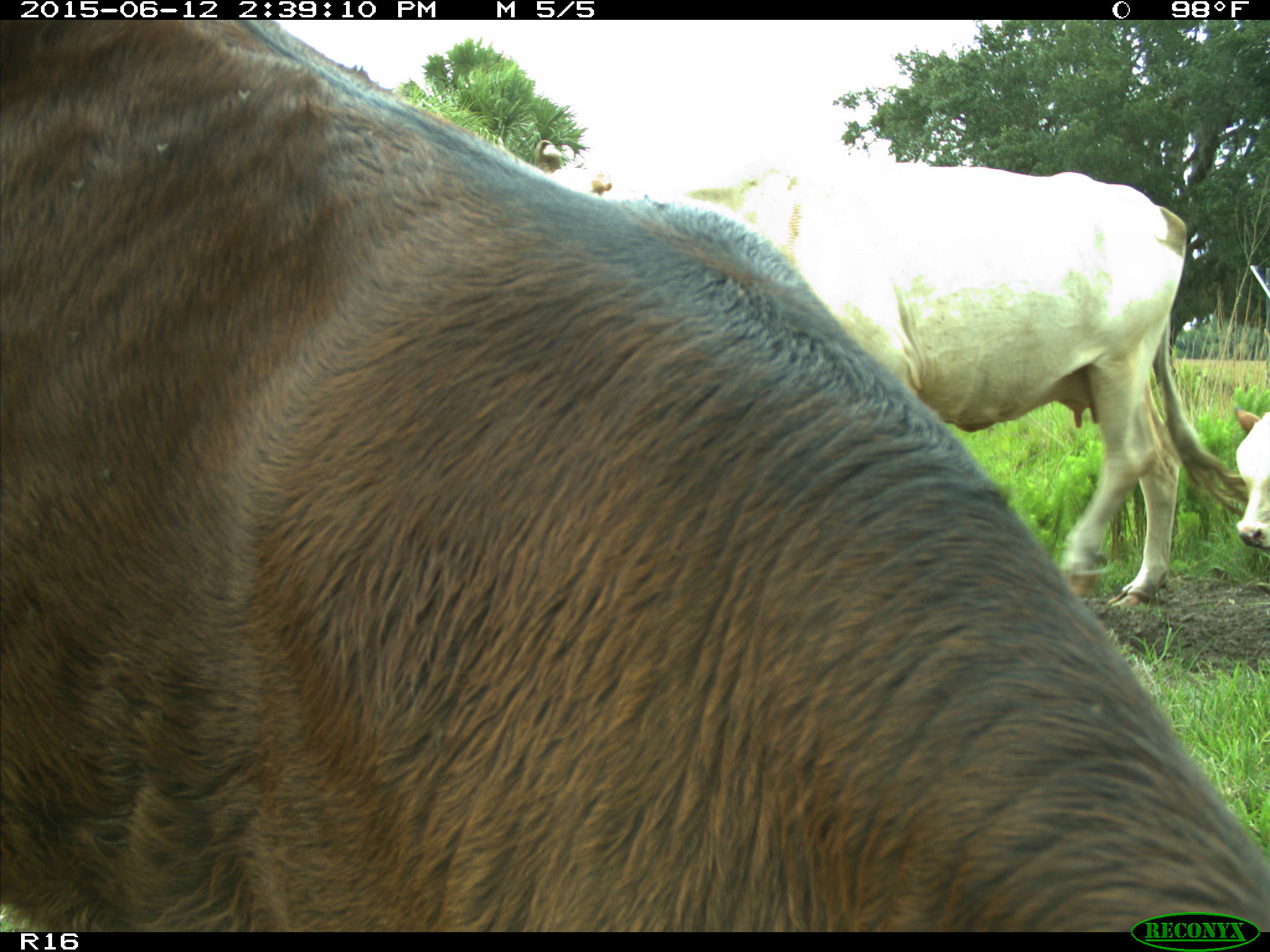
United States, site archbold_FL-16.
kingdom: Animalia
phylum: Chordata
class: Mammalia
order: Artiodactyla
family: Bovidae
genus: Bos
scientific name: Bos taurus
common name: domestic cow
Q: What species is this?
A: Bos taurus (domestic cow).